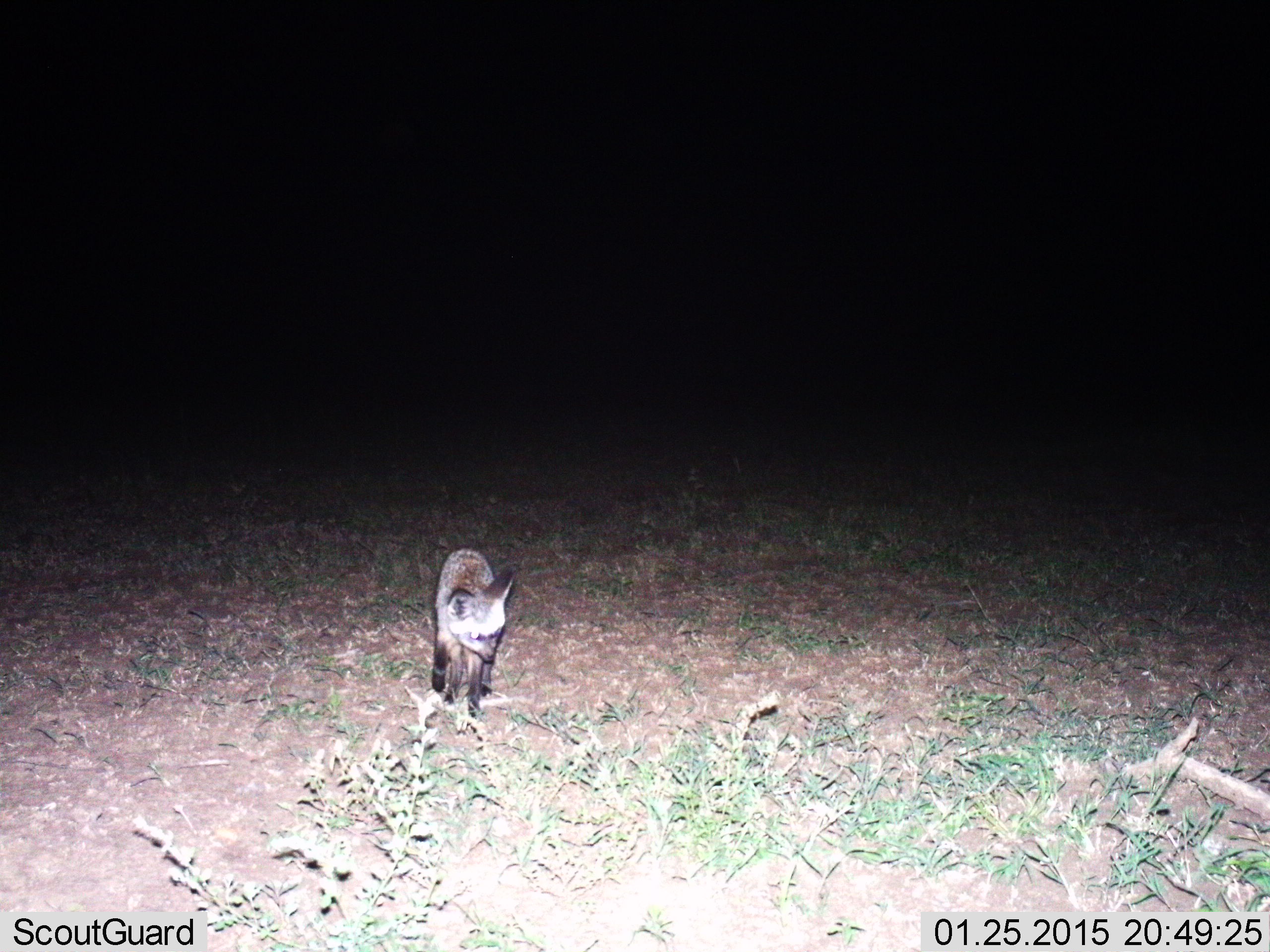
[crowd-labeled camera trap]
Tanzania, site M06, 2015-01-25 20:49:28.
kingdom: Animalia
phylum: Chordata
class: Mammalia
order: Carnivora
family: Canidae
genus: Otocyon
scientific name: Otocyon megalotis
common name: bat-eared fox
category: batearedfox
Batearedfox (bat-eared fox) (Otocyon megalotis), count 1. Behavior (volunteer vote fractions): standing 70%, resting 0%, moving 30%, interacting 0%. Young present (vote fraction): 0%. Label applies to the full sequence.